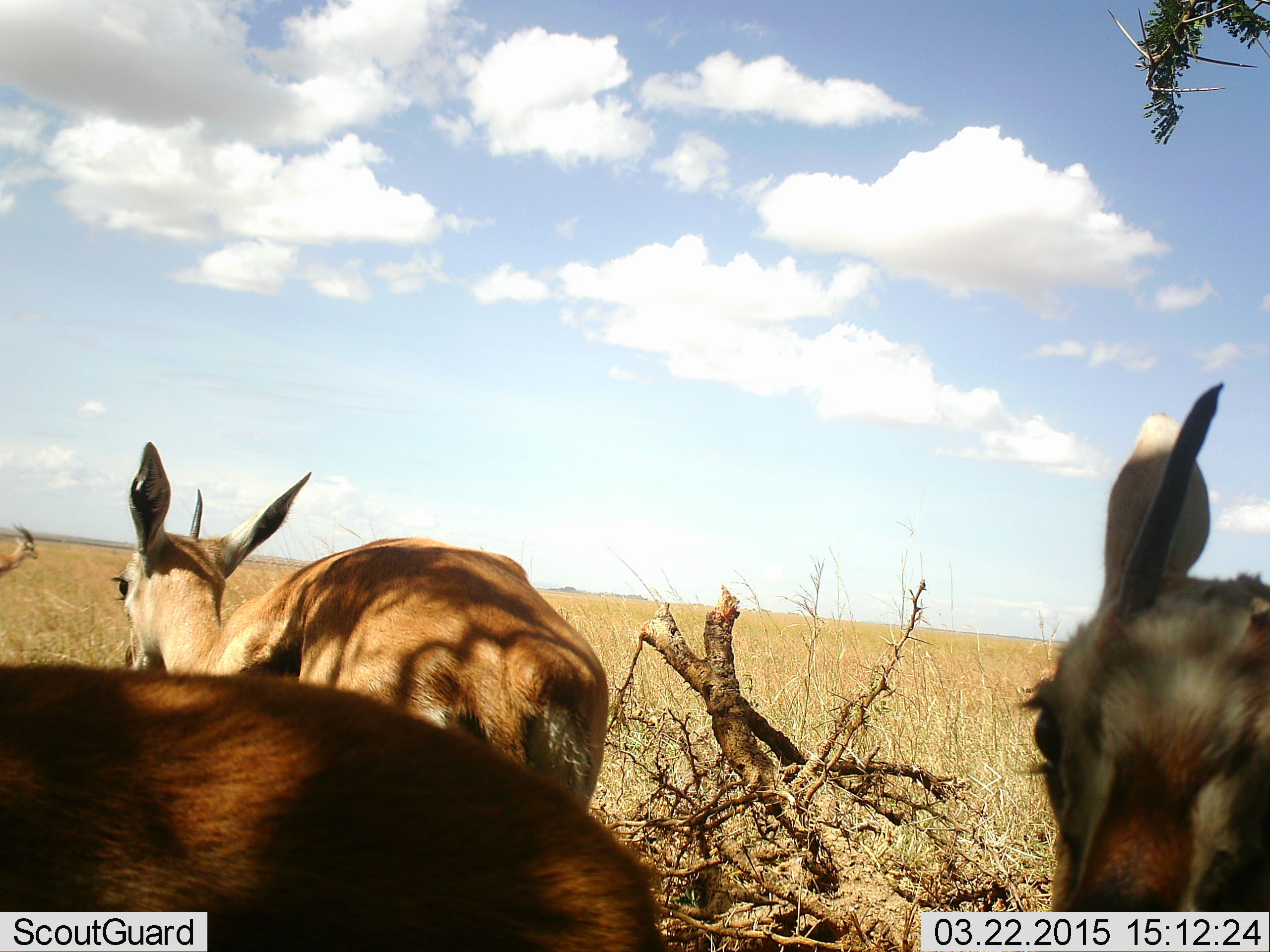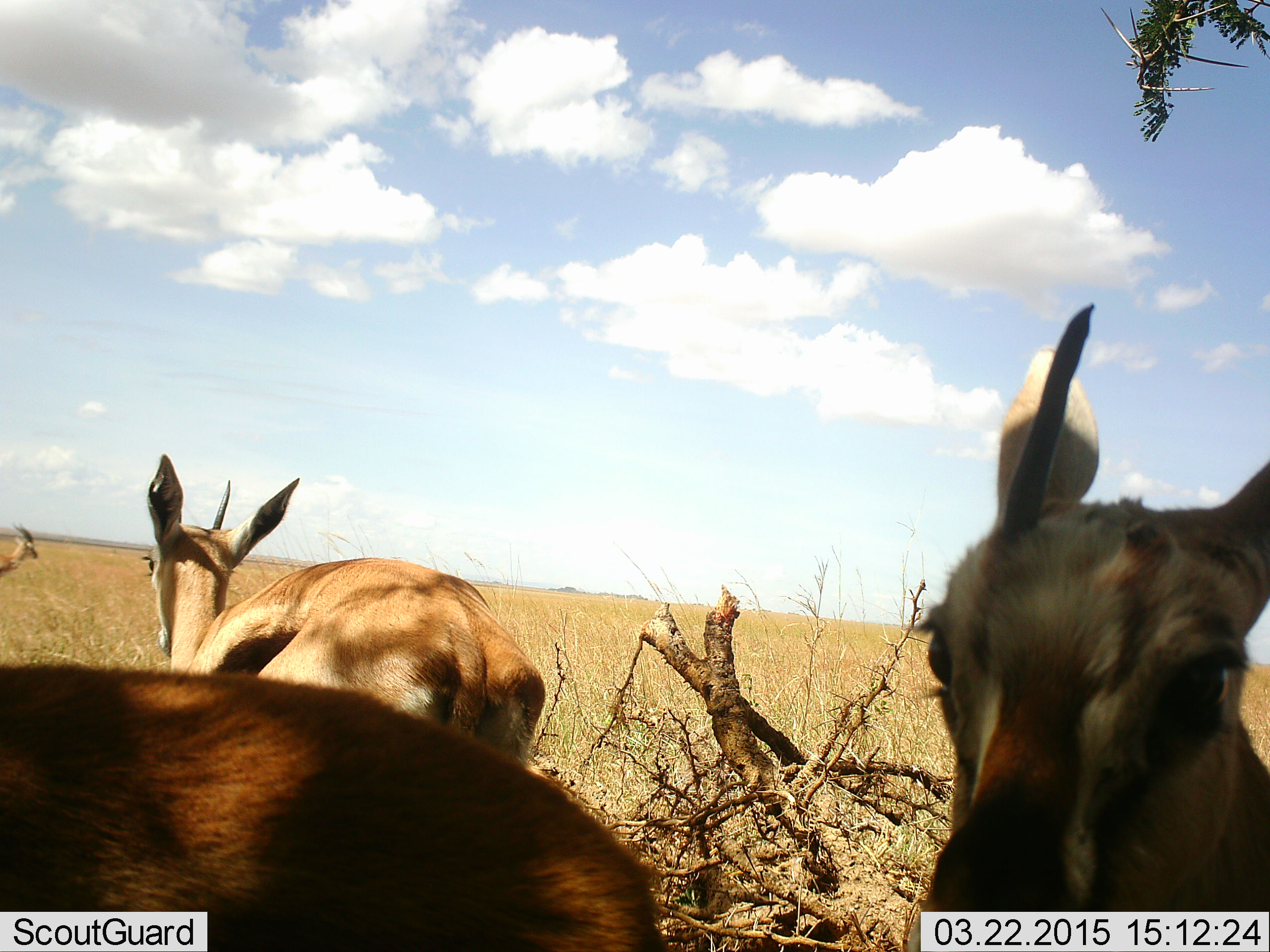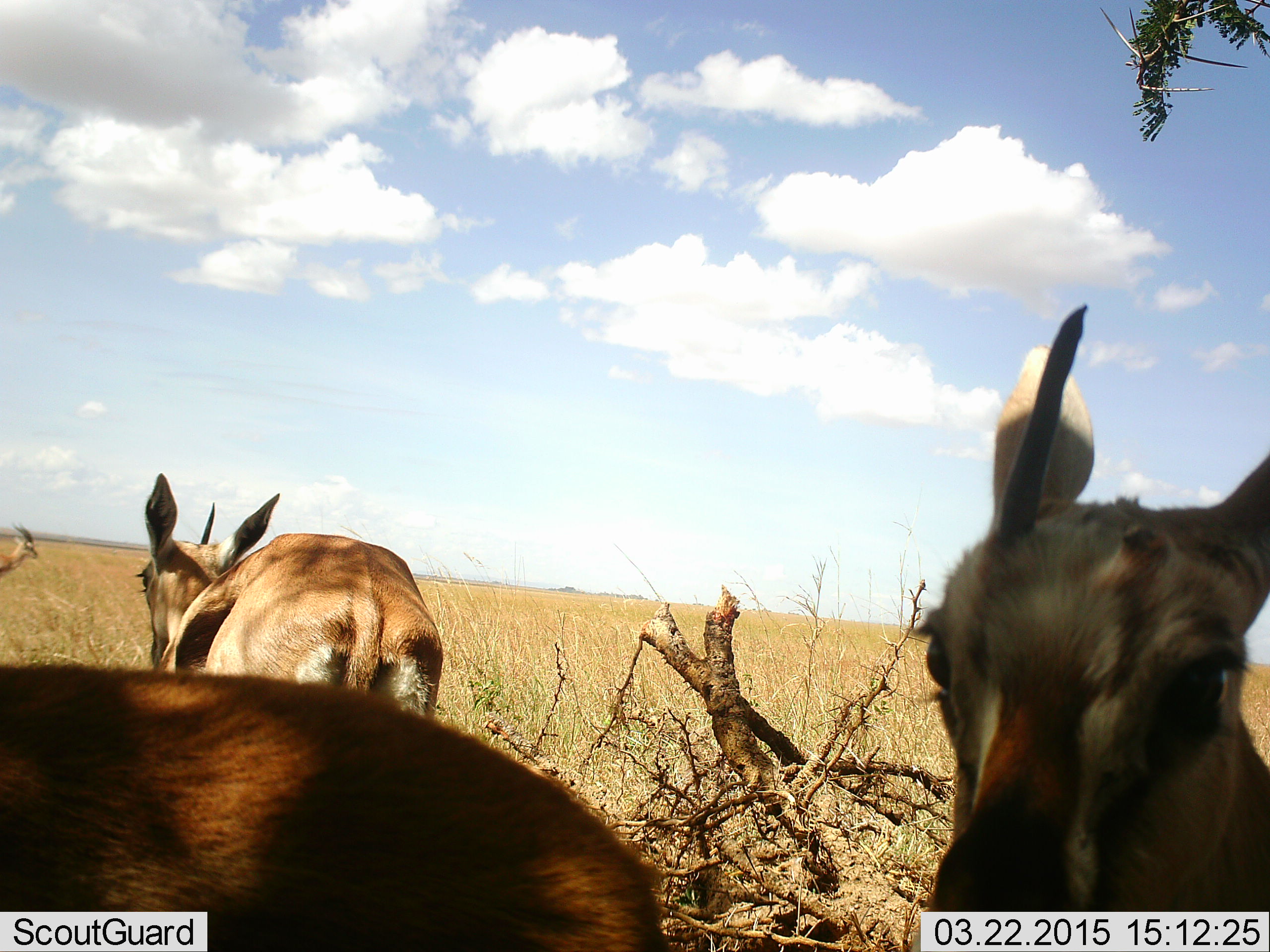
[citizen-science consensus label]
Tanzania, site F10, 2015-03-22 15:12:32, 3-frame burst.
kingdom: Animalia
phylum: Chordata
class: Mammalia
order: Artiodactyla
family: Bovidae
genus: Eudorcas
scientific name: Eudorcas thomsonii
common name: thomson's gazelle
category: gazellethomsons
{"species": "gazellethomsons (thomson's gazelle) (Eudorcas thomsonii)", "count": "4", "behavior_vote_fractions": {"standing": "100%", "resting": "10%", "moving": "30%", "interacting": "0%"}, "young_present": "0%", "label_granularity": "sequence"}